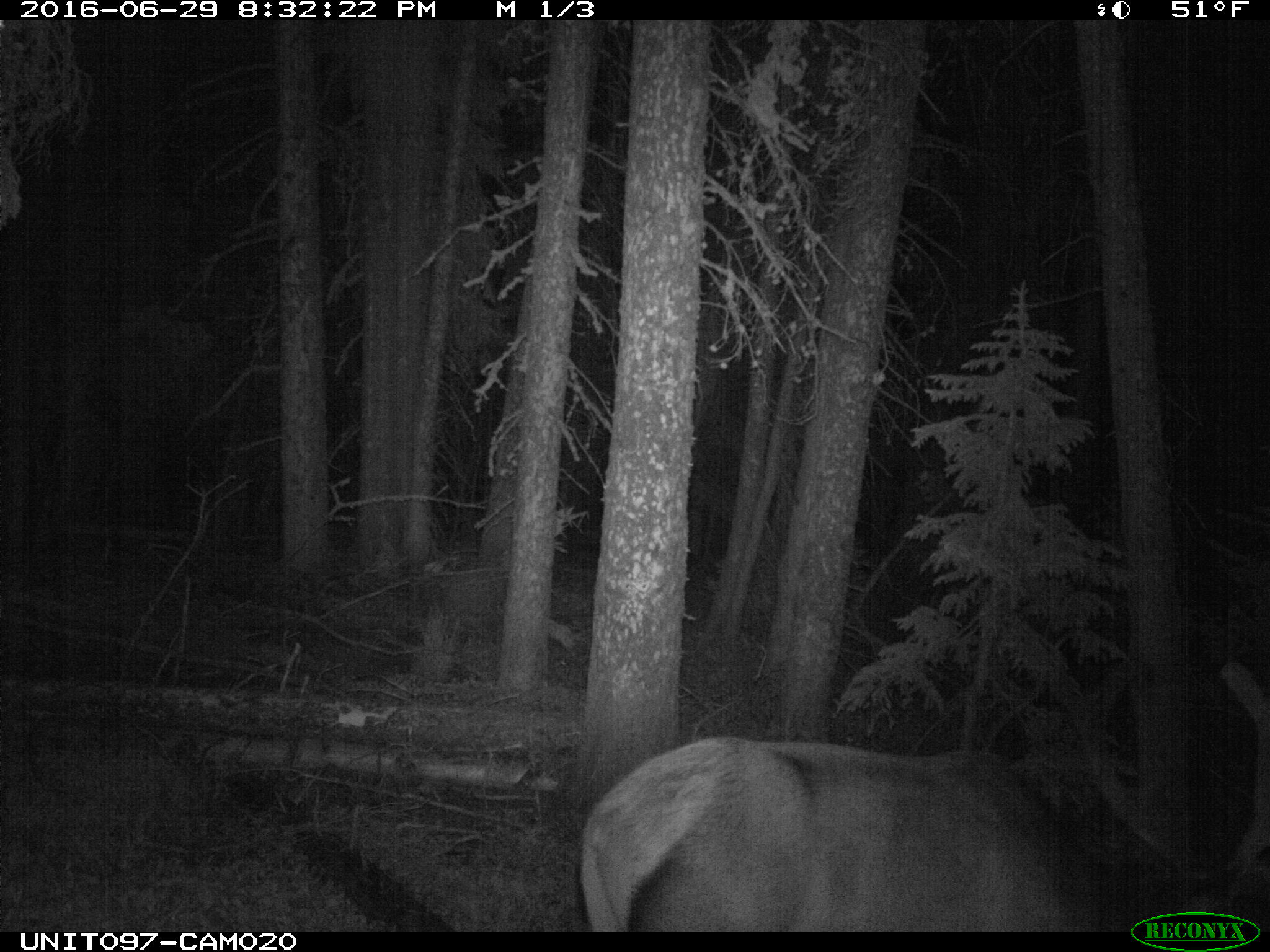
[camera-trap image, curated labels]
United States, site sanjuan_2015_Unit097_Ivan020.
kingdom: Animalia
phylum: Chordata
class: Mammalia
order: Artiodactyla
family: Cervidae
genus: Cervus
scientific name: Cervus elaphus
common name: red deer